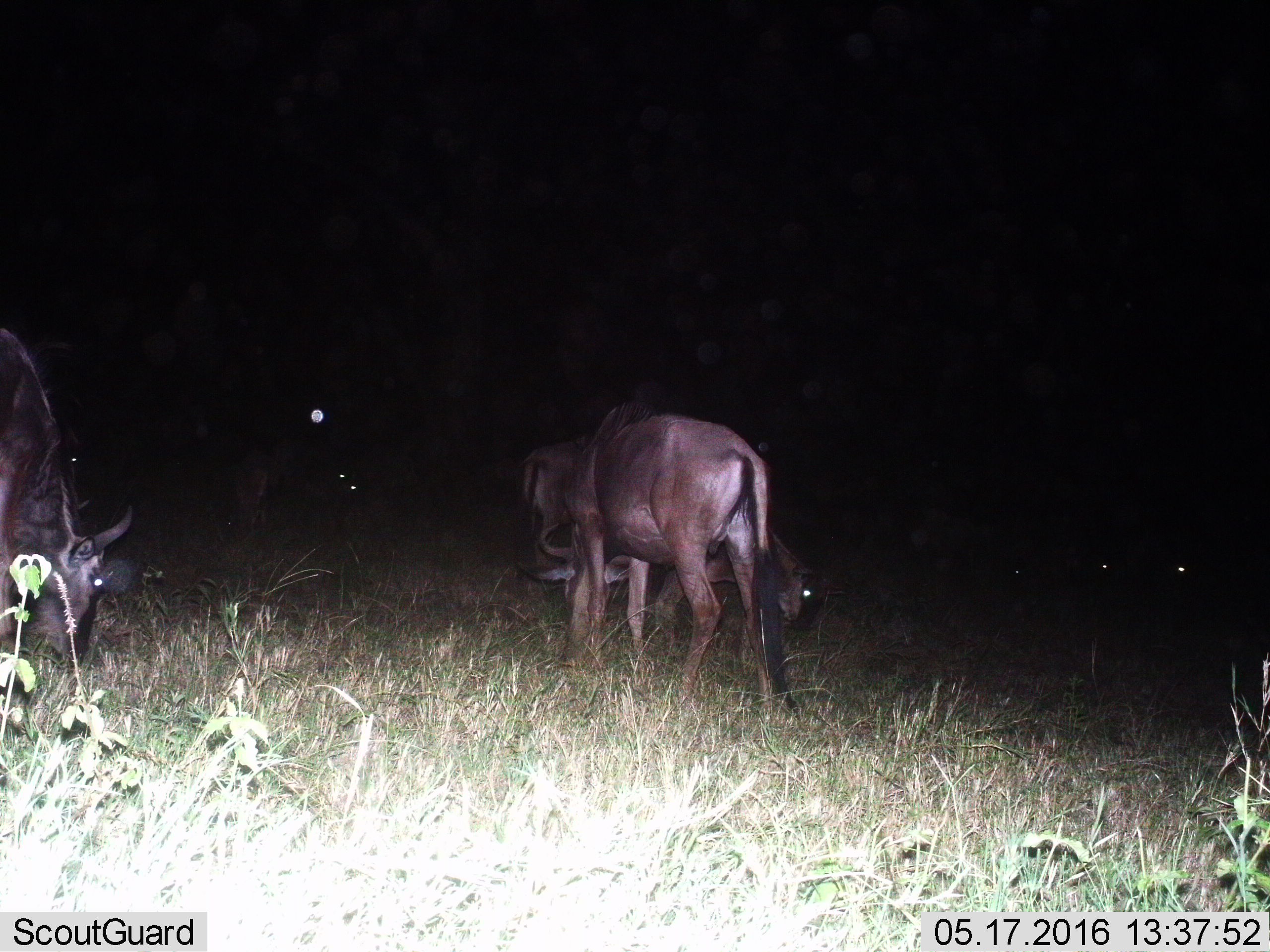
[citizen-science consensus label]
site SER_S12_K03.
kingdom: Animalia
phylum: Chordata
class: Mammalia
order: Artiodactyla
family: Bovidae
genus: Connochaetes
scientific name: Connochaetes taurinus taurinus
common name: blue wildebeest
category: wildebeestblue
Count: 10.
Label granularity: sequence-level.